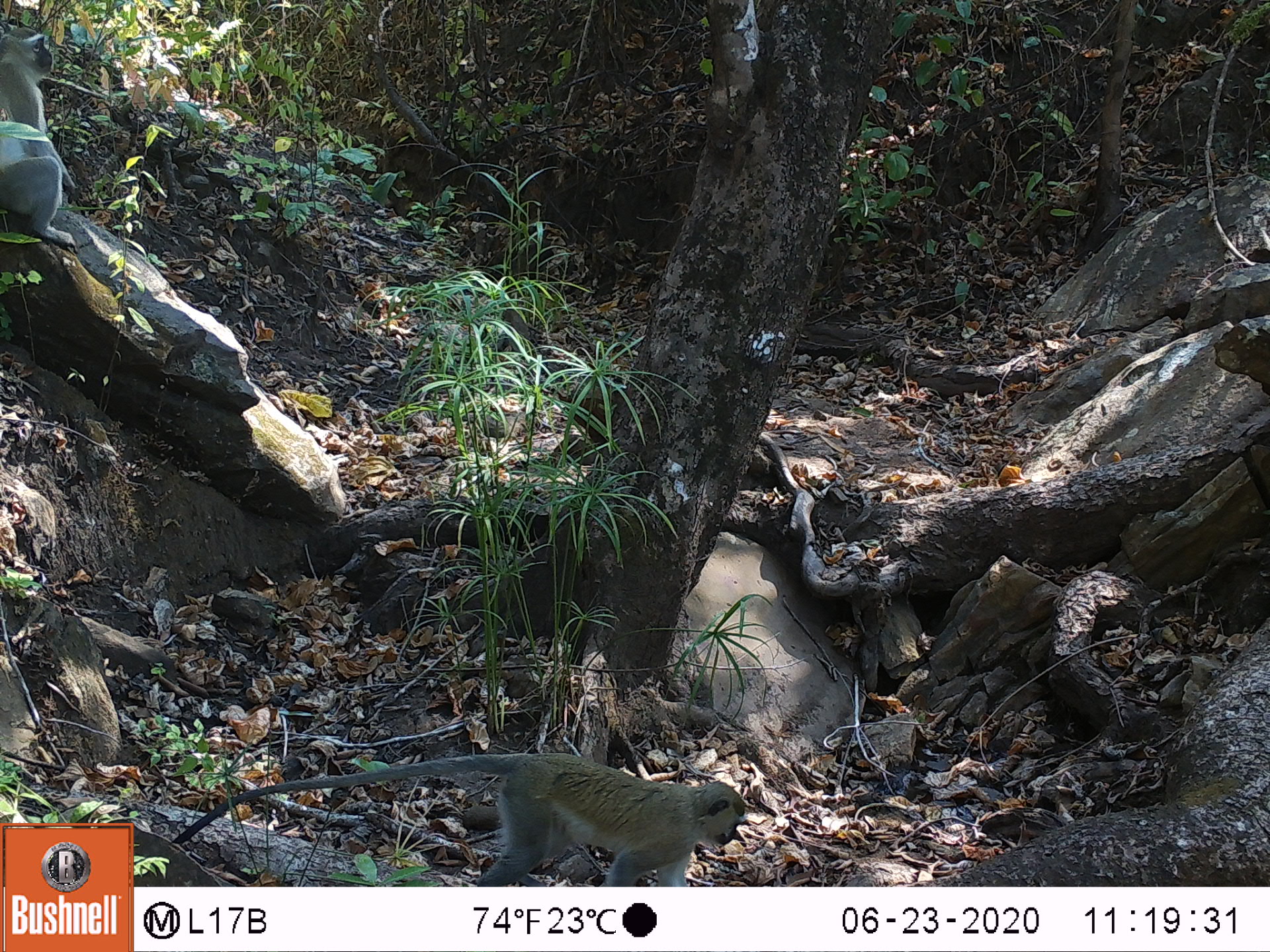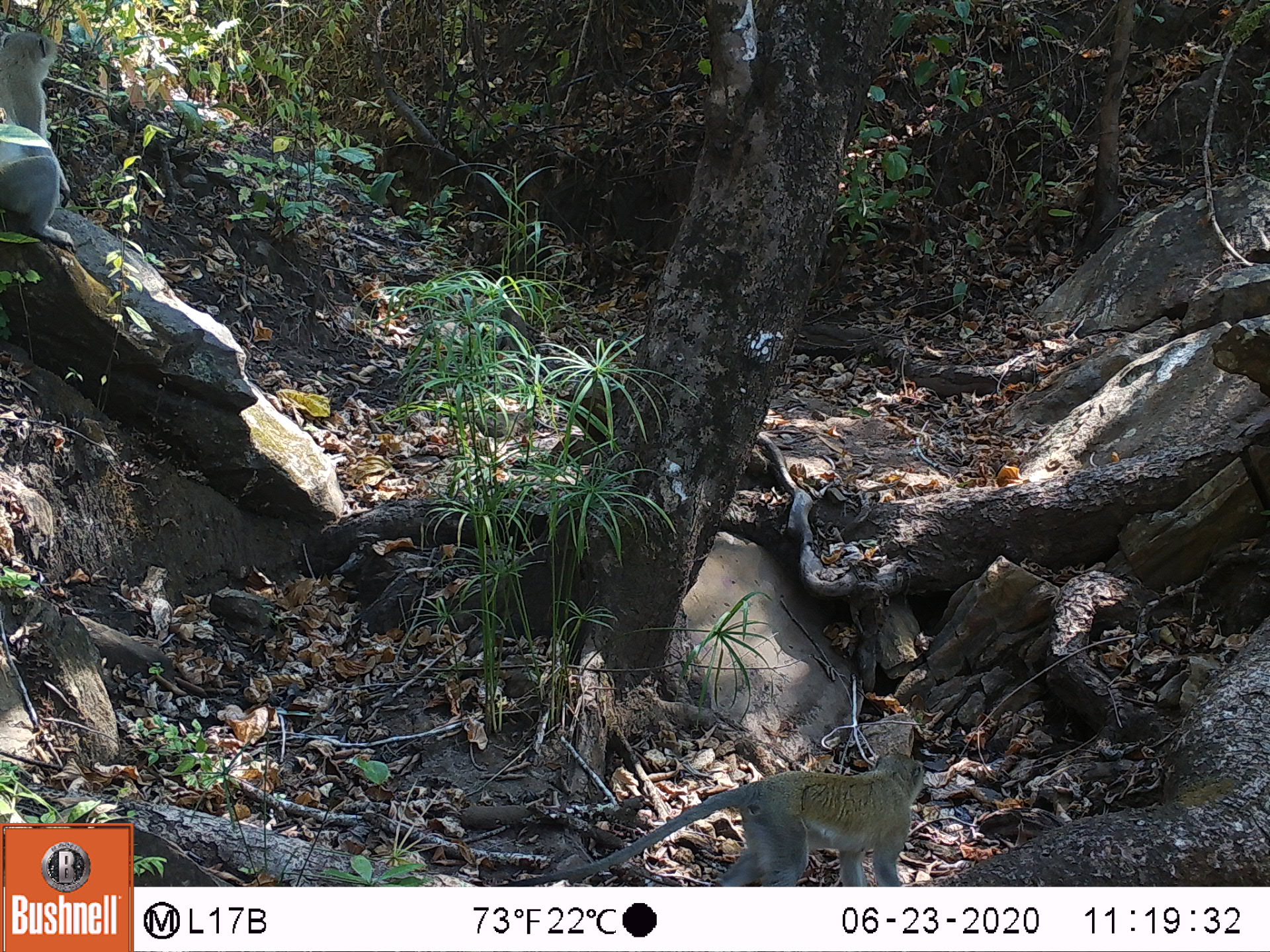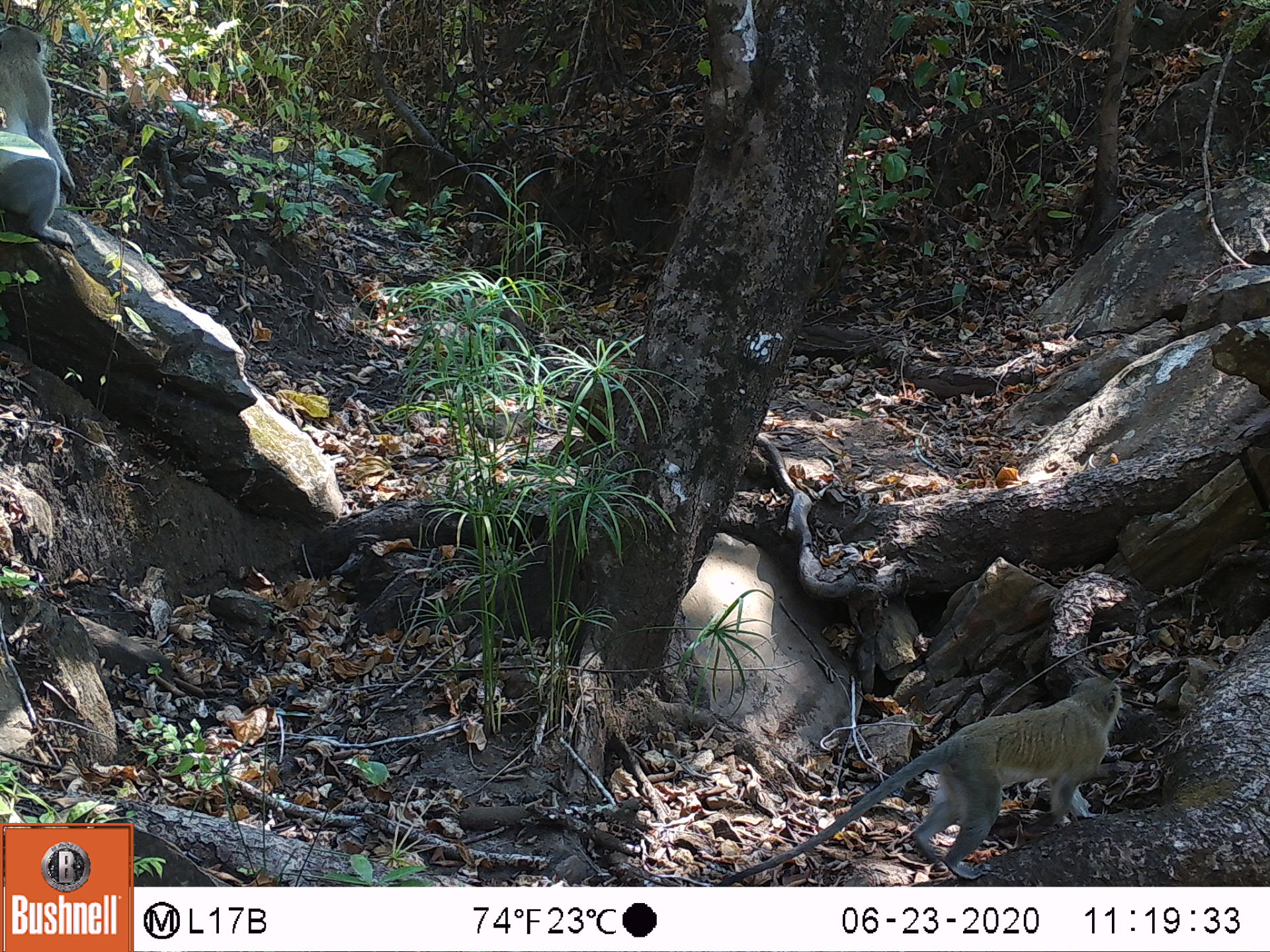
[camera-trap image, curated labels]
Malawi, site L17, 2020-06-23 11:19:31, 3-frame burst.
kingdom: Animalia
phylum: Chordata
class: Mammalia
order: Primates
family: Cercopithecidae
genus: Chlorocebus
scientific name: Chlorocebus pygerythrus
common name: vervet monkey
Vervet monkey (Chlorocebus pygerythrus), count 2.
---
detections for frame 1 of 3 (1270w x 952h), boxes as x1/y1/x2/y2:
vervet monkey: 169/742/757/882; 0/8/76/252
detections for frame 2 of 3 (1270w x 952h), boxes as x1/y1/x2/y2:
vervet monkey: 479/745/924/878; 2/30/89/261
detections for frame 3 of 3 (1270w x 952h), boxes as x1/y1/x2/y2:
vervet monkey: 715/675/1128/880; 0/18/88/257